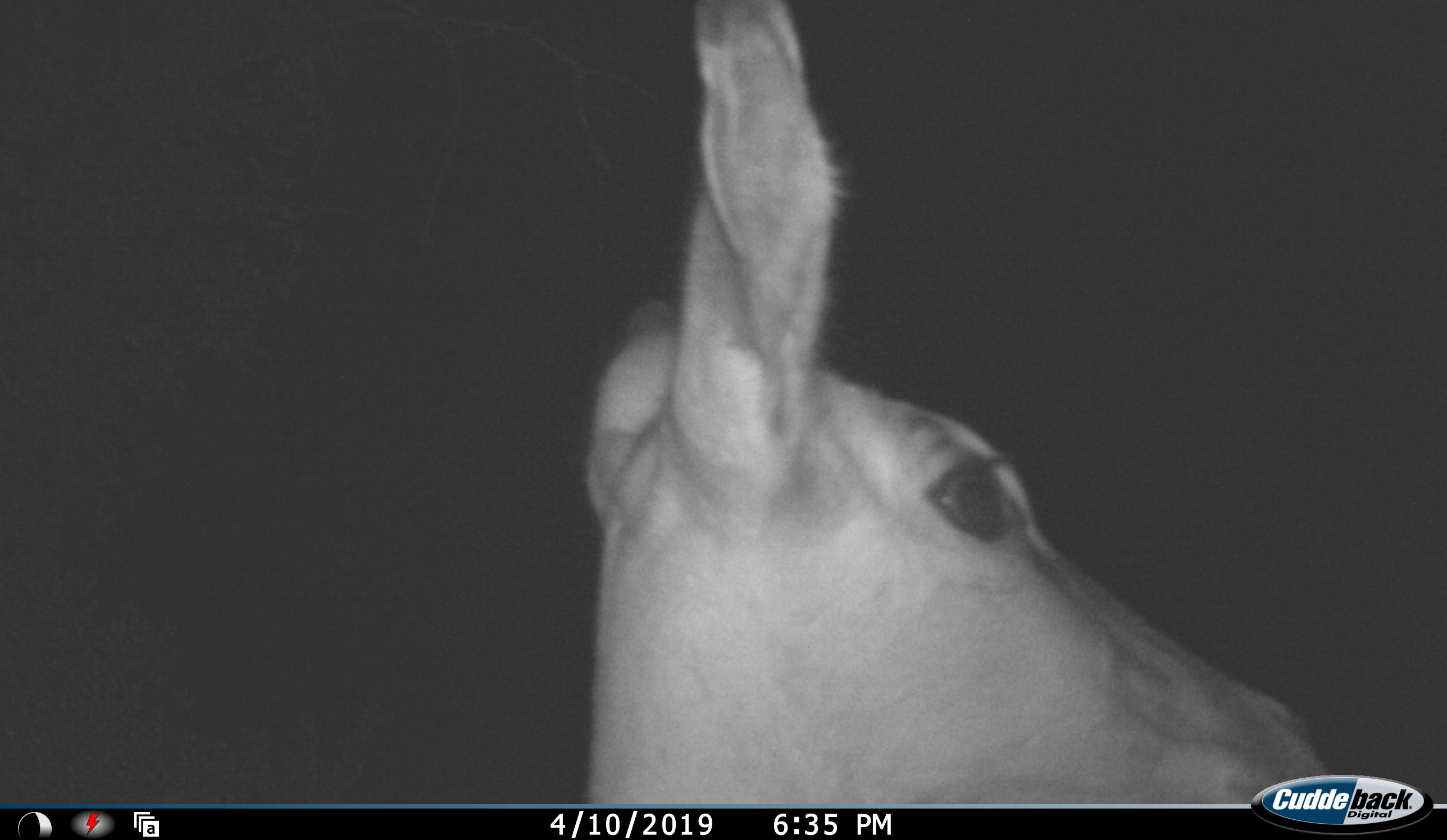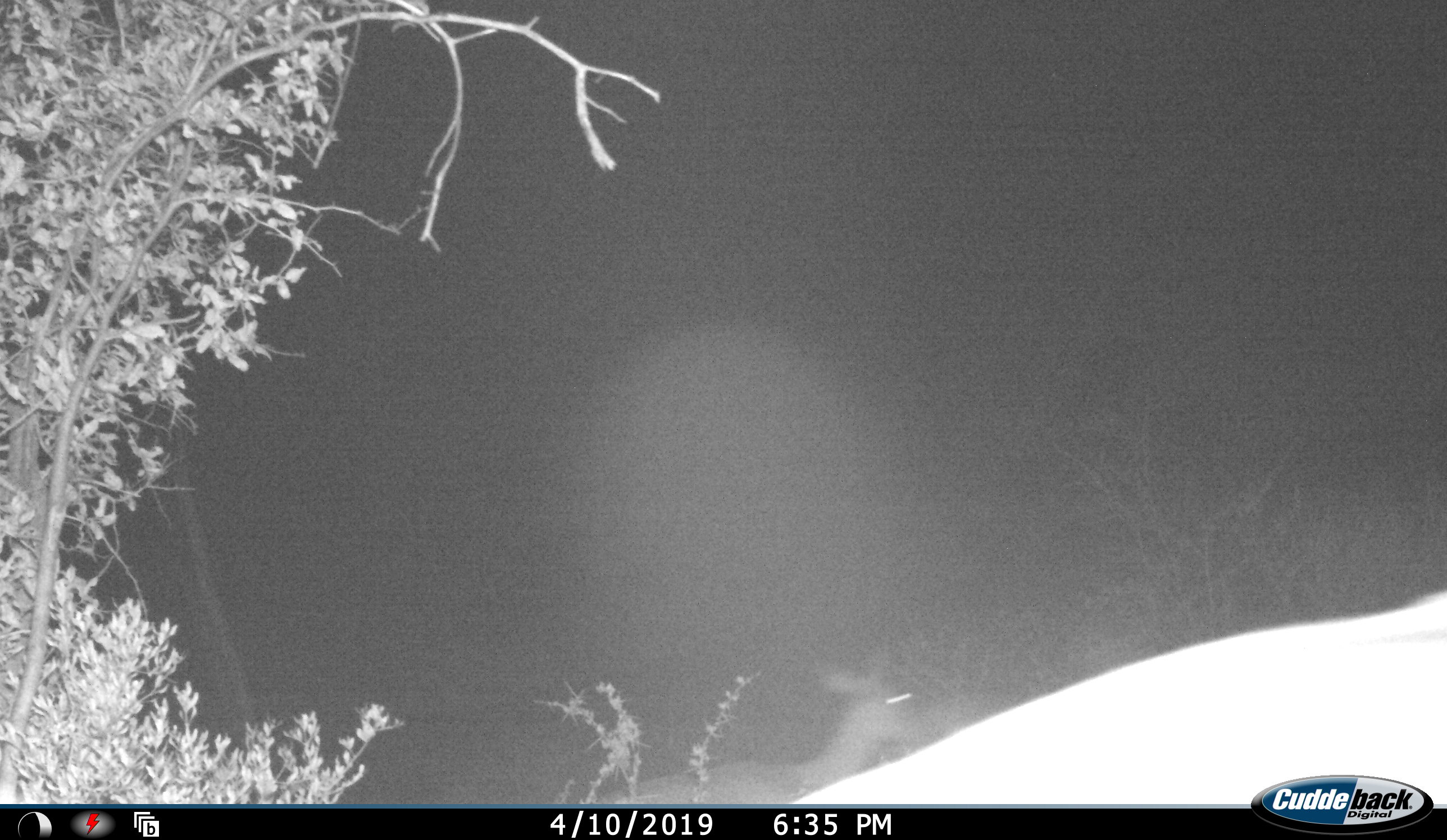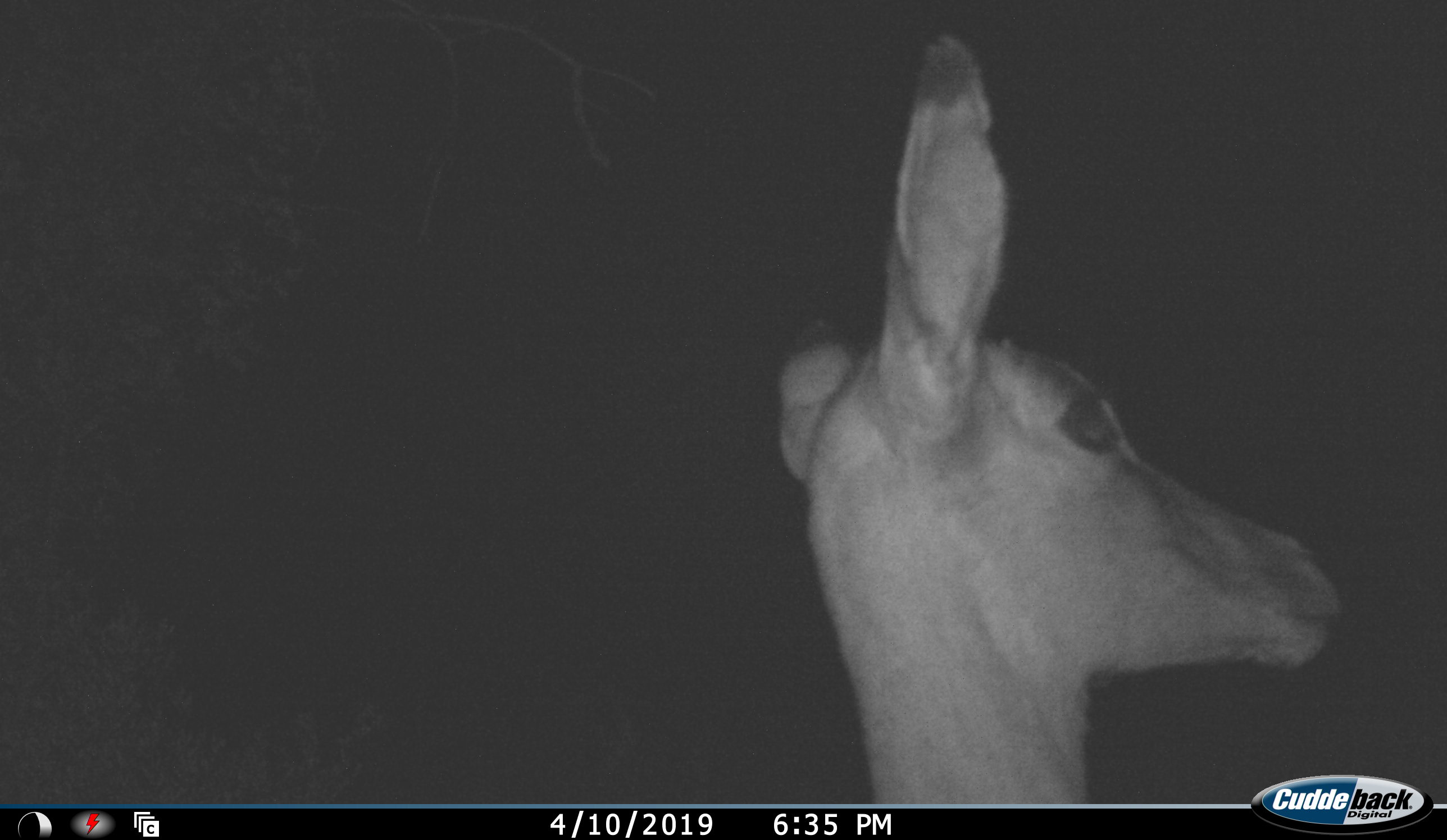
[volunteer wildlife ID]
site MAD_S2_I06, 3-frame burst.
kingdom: Animalia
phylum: Chordata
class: Mammalia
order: Artiodactyla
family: Bovidae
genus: Aepyceros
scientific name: Aepyceros melampus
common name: impala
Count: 1.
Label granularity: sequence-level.